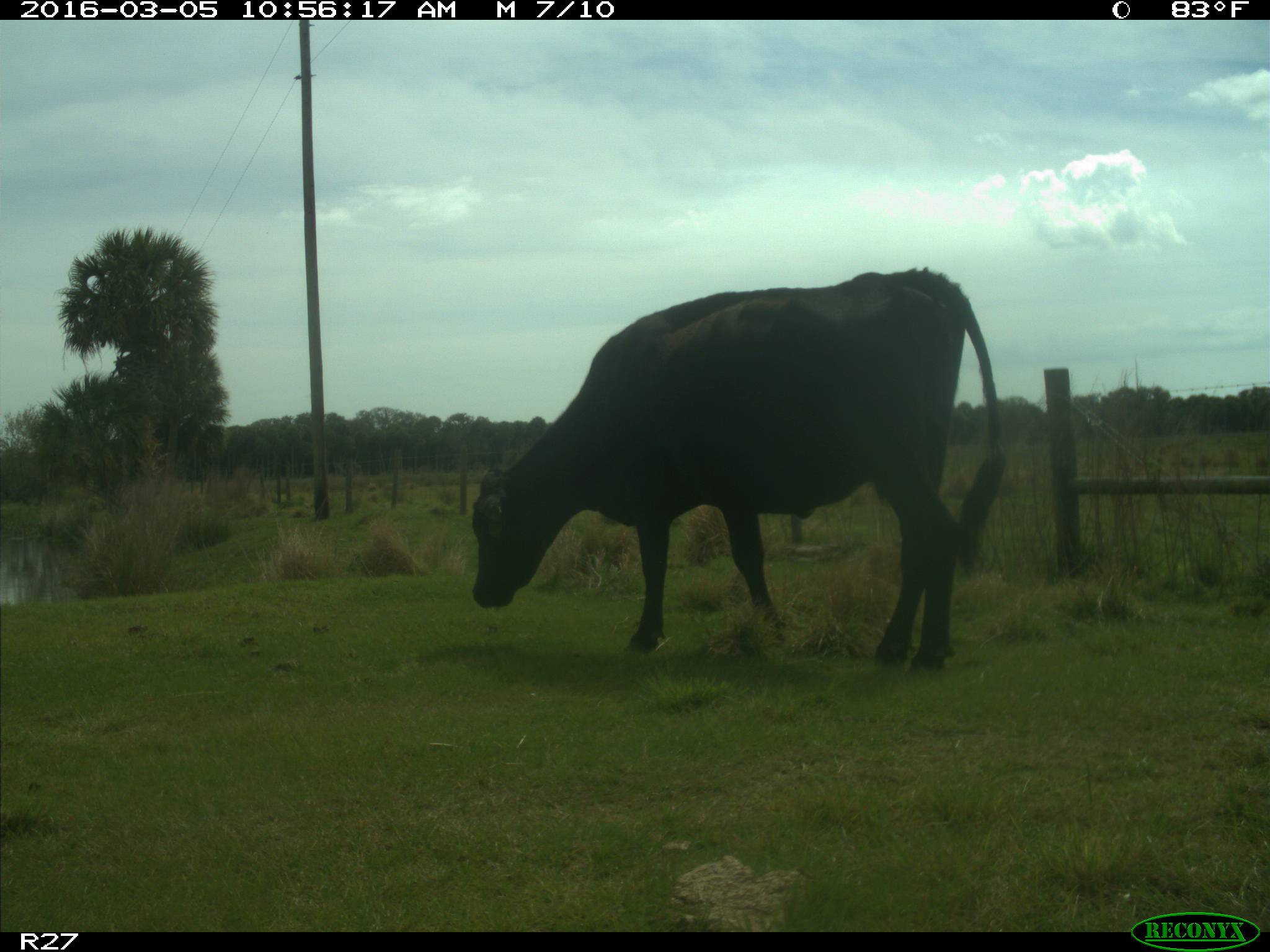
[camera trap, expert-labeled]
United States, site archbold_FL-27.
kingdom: Animalia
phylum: Chordata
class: Mammalia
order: Artiodactyla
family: Bovidae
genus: Bos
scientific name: Bos taurus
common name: domestic cow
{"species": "Bos taurus (domestic cow)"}